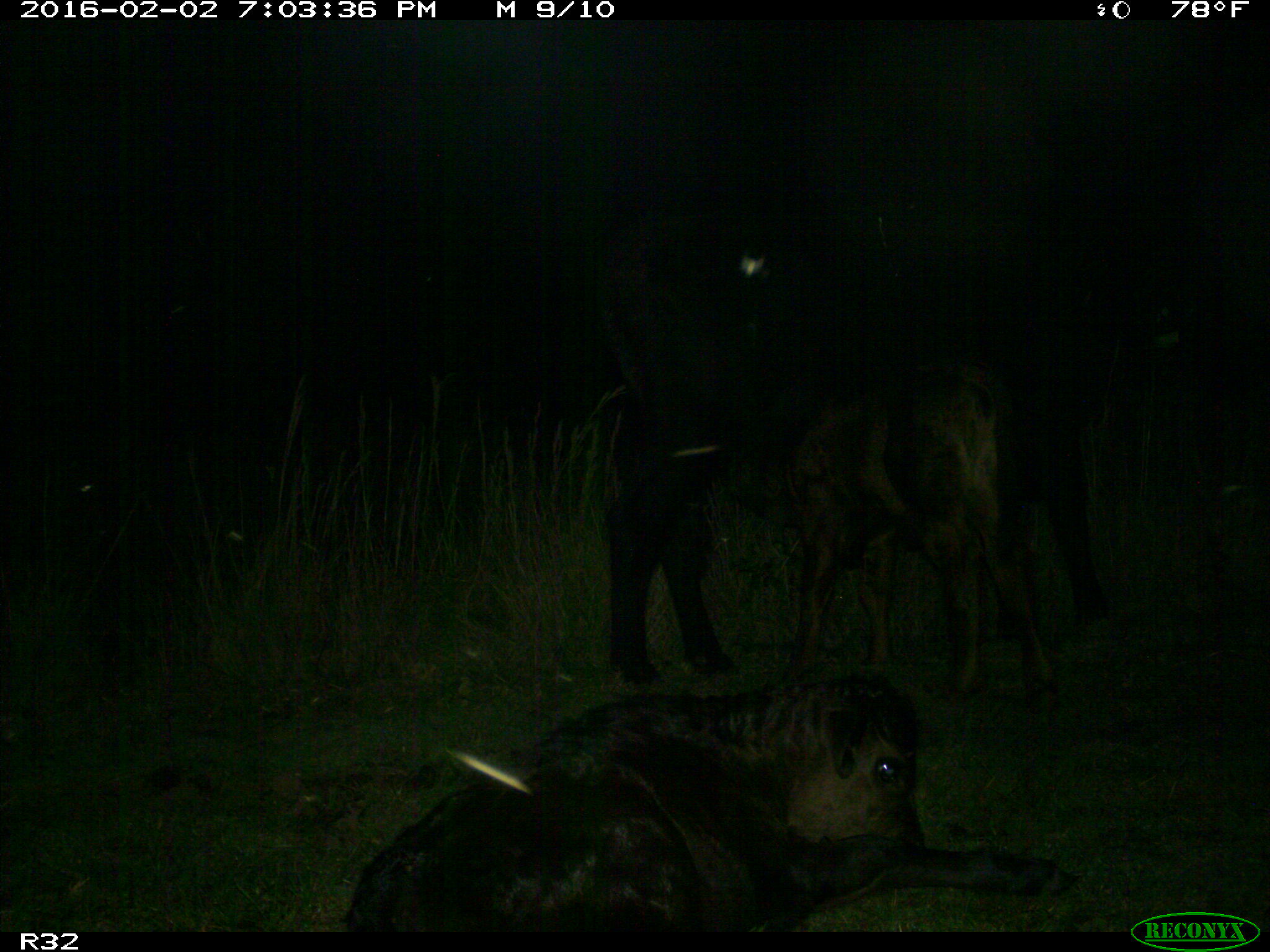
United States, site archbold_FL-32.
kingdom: Animalia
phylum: Chordata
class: Mammalia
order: Artiodactyla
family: Bovidae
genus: Bos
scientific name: Bos taurus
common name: domestic cow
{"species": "Bos taurus (domestic cow)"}